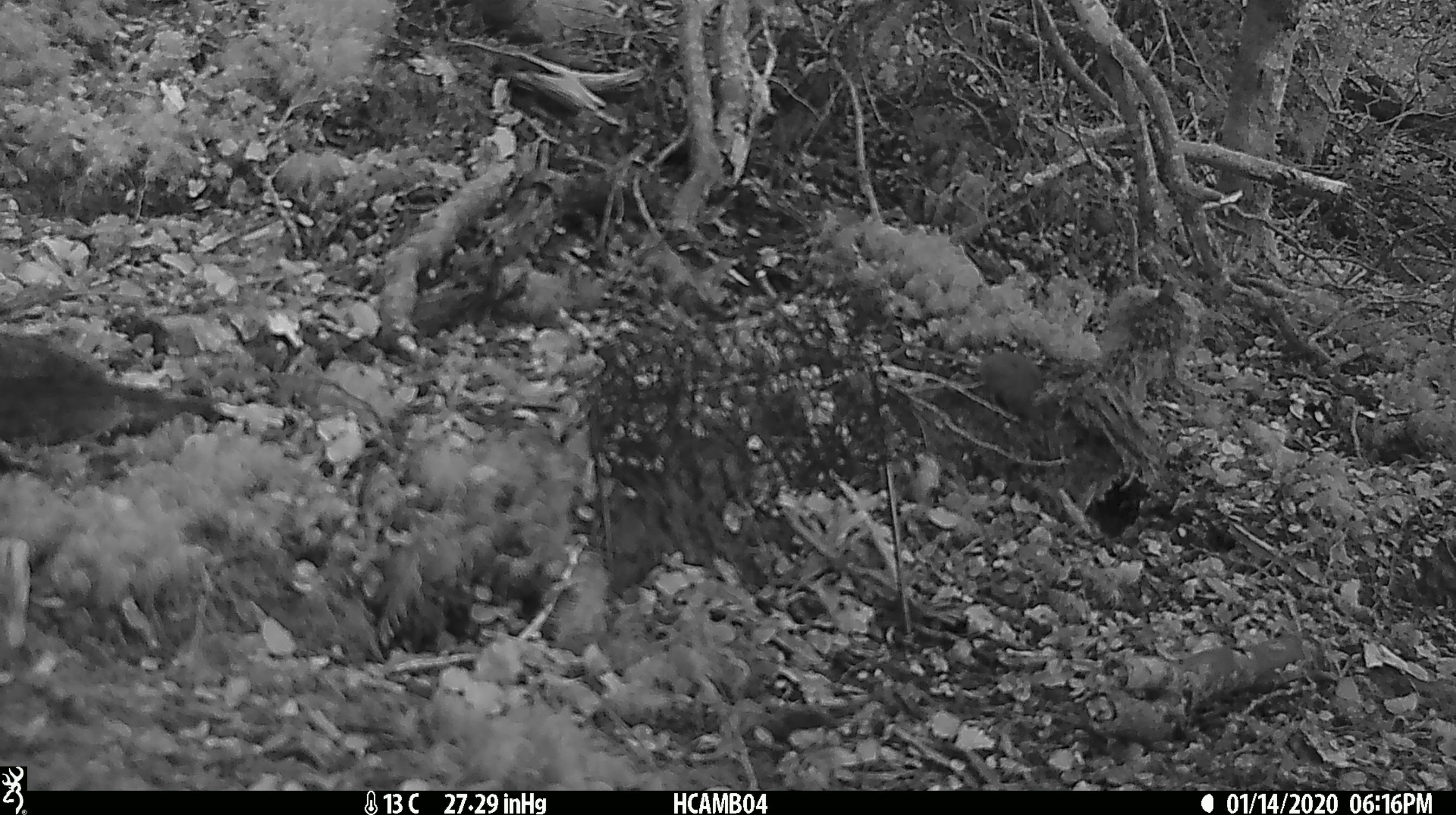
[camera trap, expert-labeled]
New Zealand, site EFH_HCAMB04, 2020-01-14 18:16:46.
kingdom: Animalia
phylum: Chordata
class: Mammalia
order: Rodentia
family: Muridae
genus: Mus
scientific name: Mus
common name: mouse